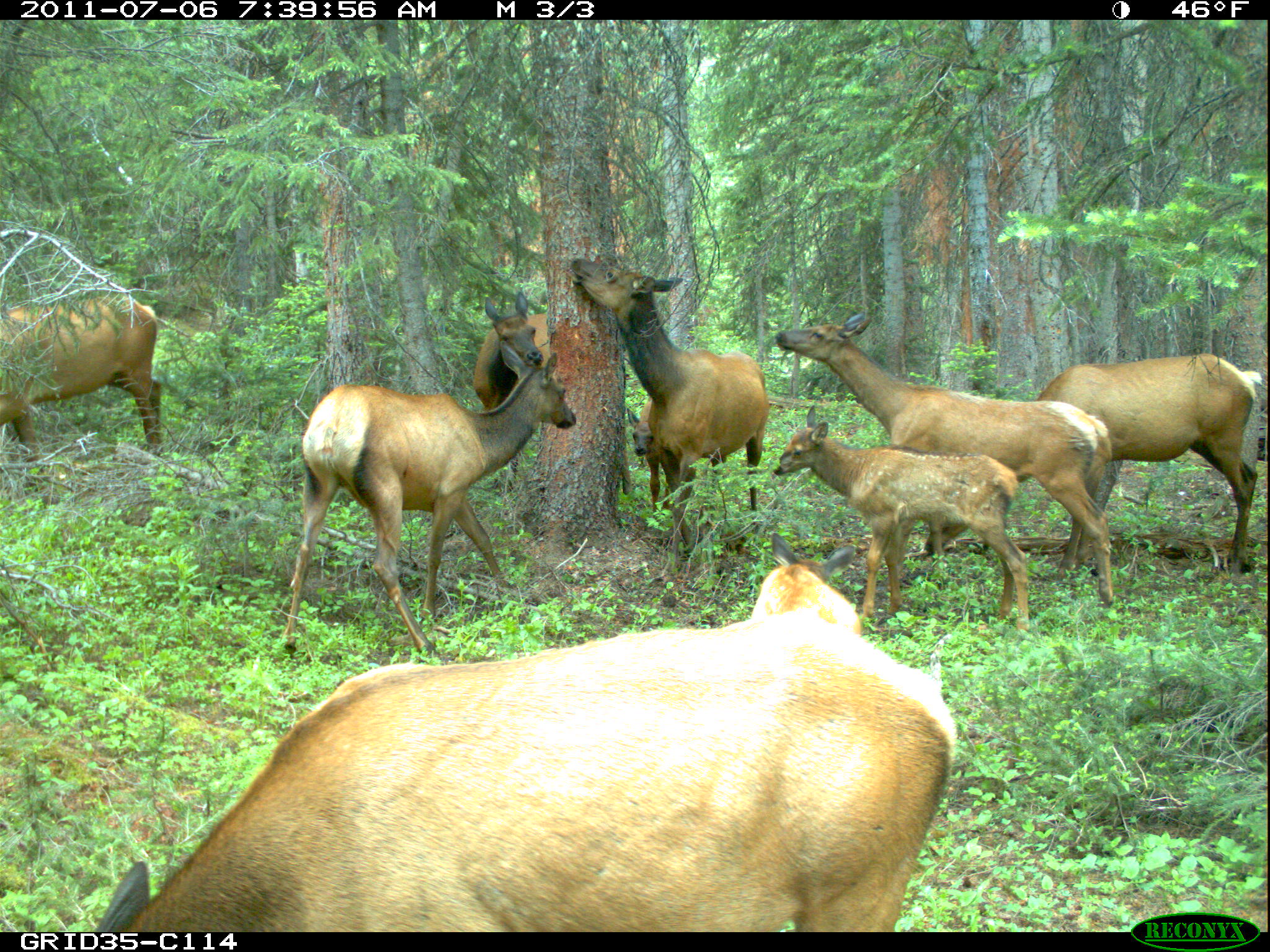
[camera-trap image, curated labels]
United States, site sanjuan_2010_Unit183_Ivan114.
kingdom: Animalia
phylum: Chordata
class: Mammalia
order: Artiodactyla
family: Cervidae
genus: Cervus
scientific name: Cervus elaphus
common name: red deer